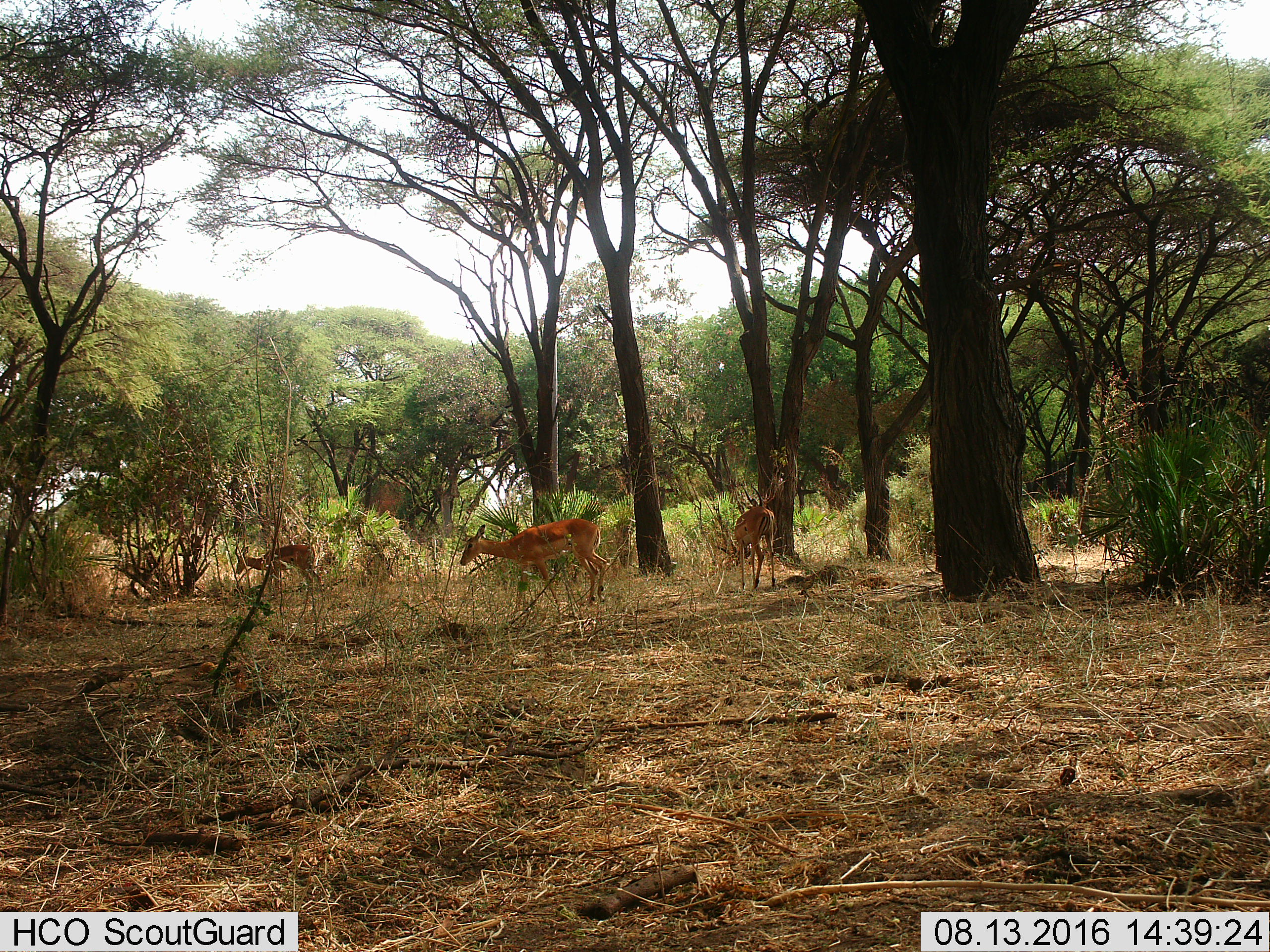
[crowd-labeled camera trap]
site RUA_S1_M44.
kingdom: Animalia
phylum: Chordata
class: Mammalia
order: Artiodactyla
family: Bovidae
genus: Aepyceros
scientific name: Aepyceros melampus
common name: impala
Impala (Aepyceros melampus), count 3. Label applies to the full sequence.